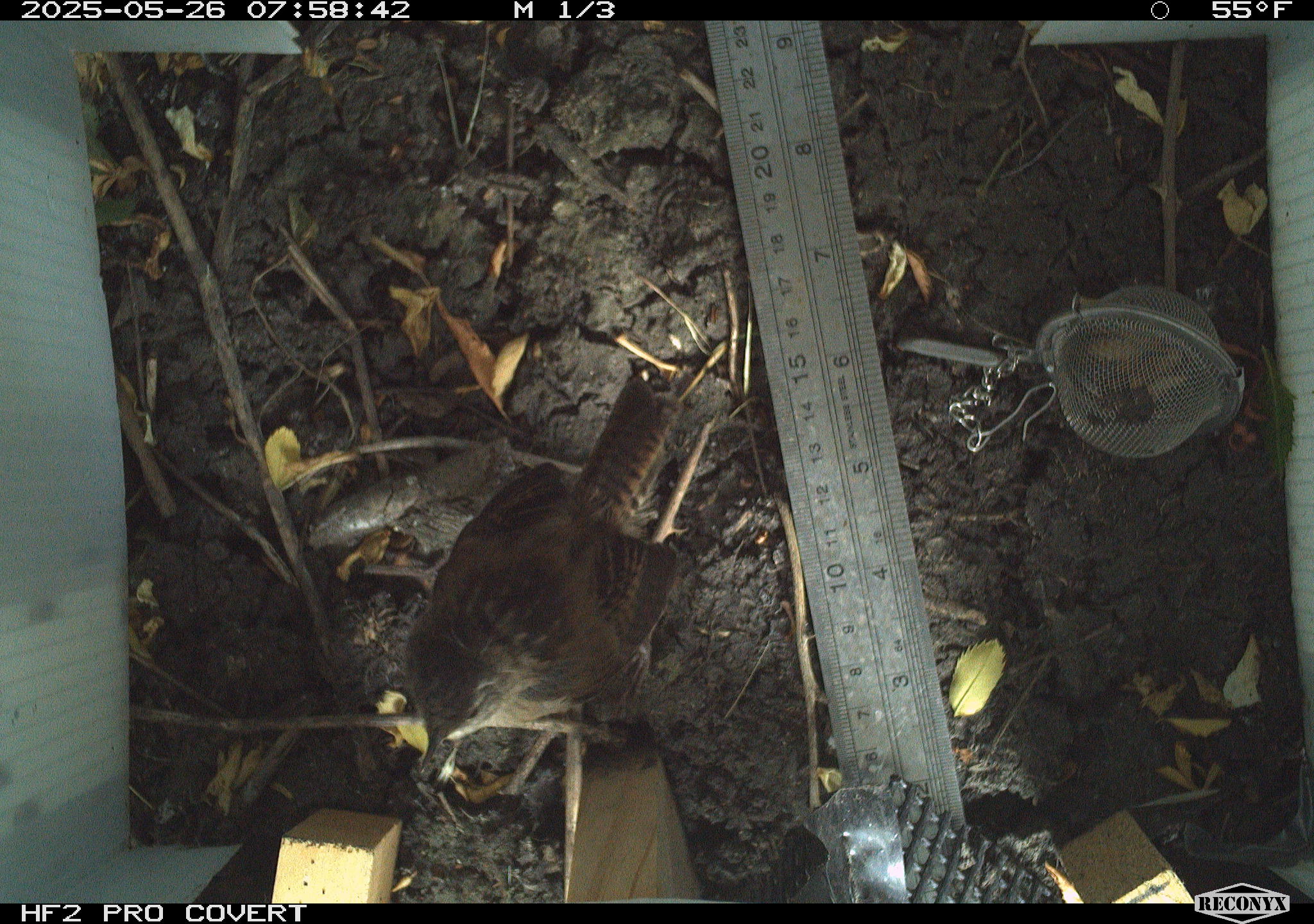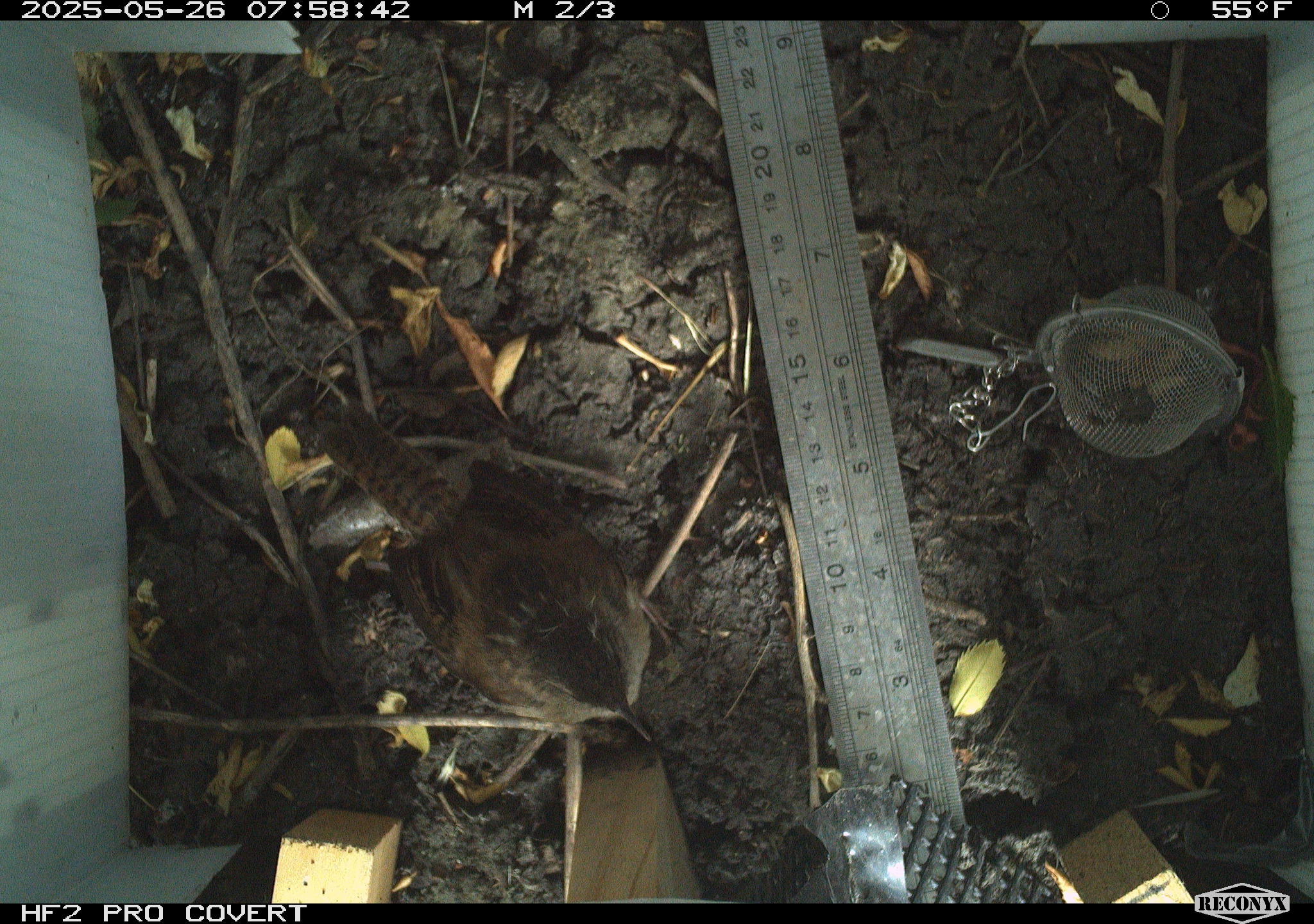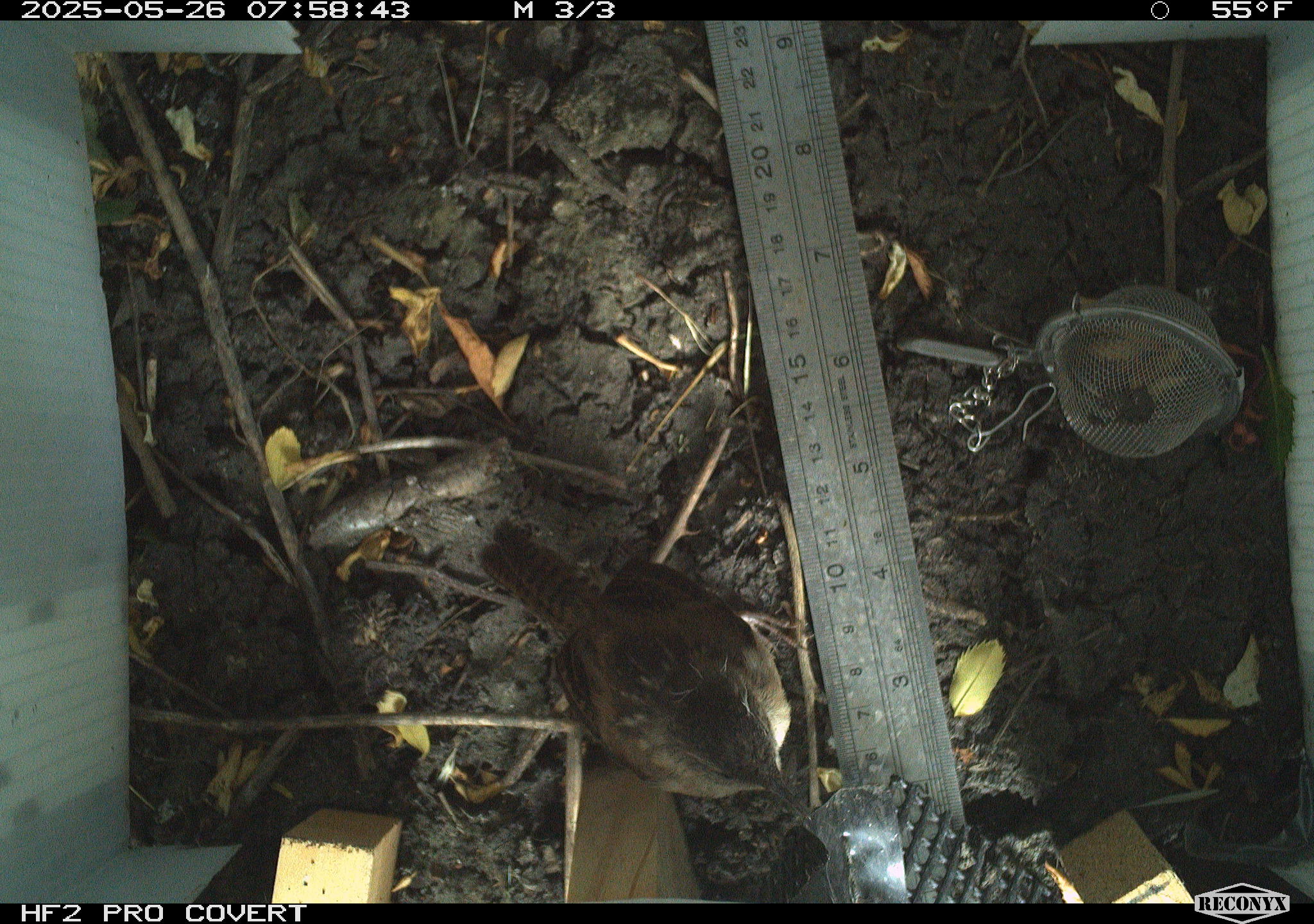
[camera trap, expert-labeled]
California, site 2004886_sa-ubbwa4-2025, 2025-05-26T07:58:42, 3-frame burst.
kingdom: Animalia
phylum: Chordata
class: Aves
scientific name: Aves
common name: bird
Bird (Aves).